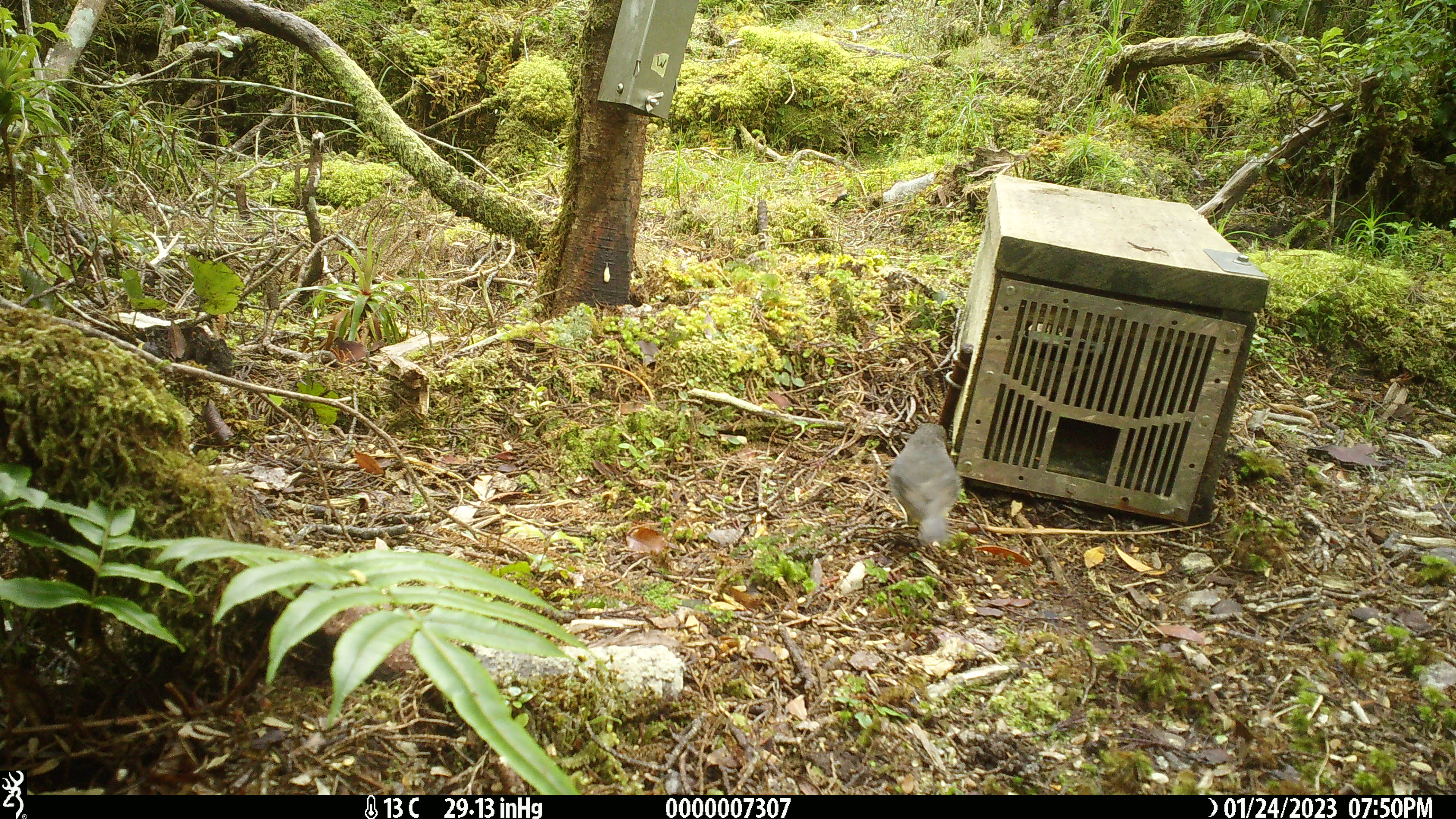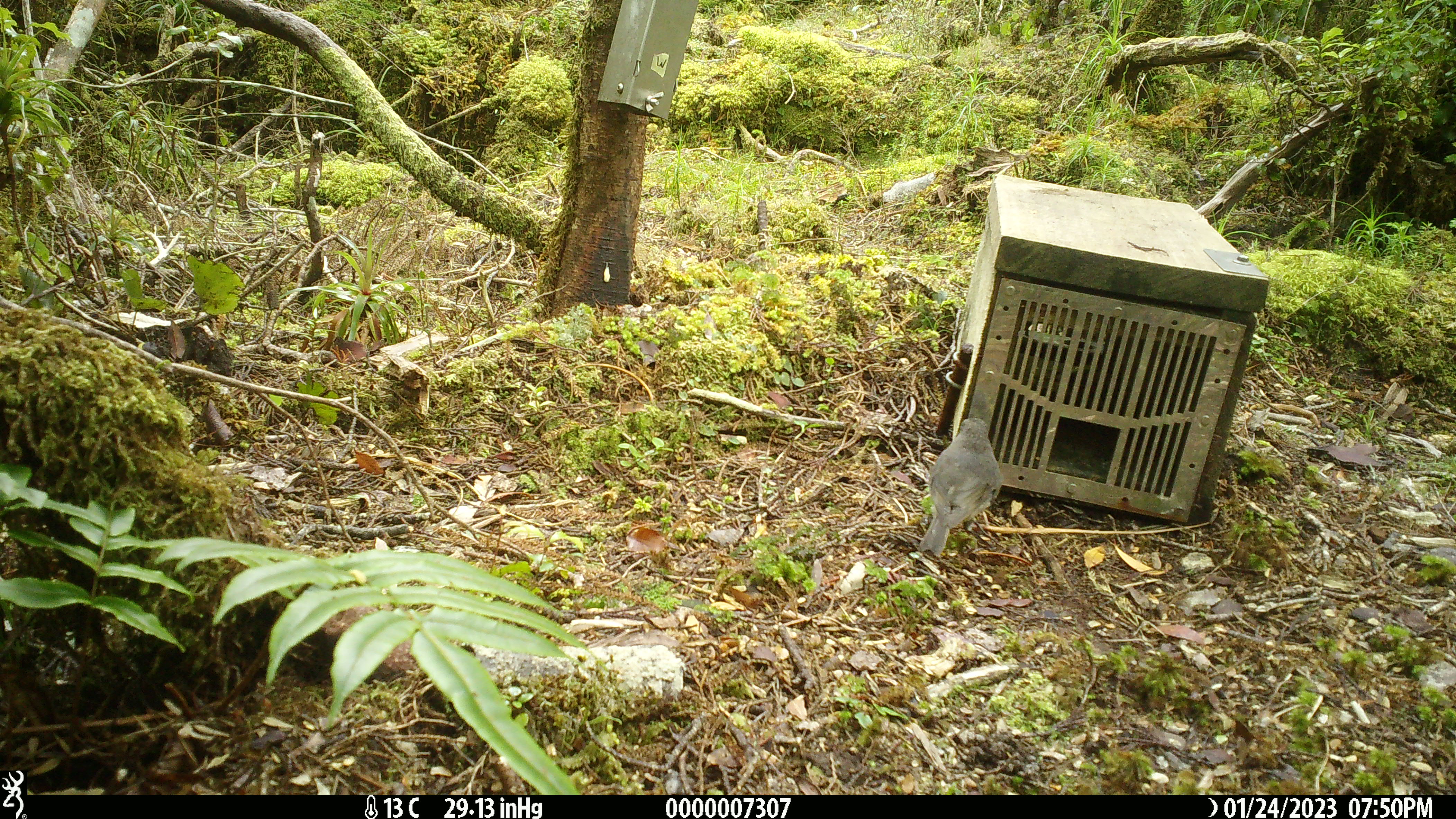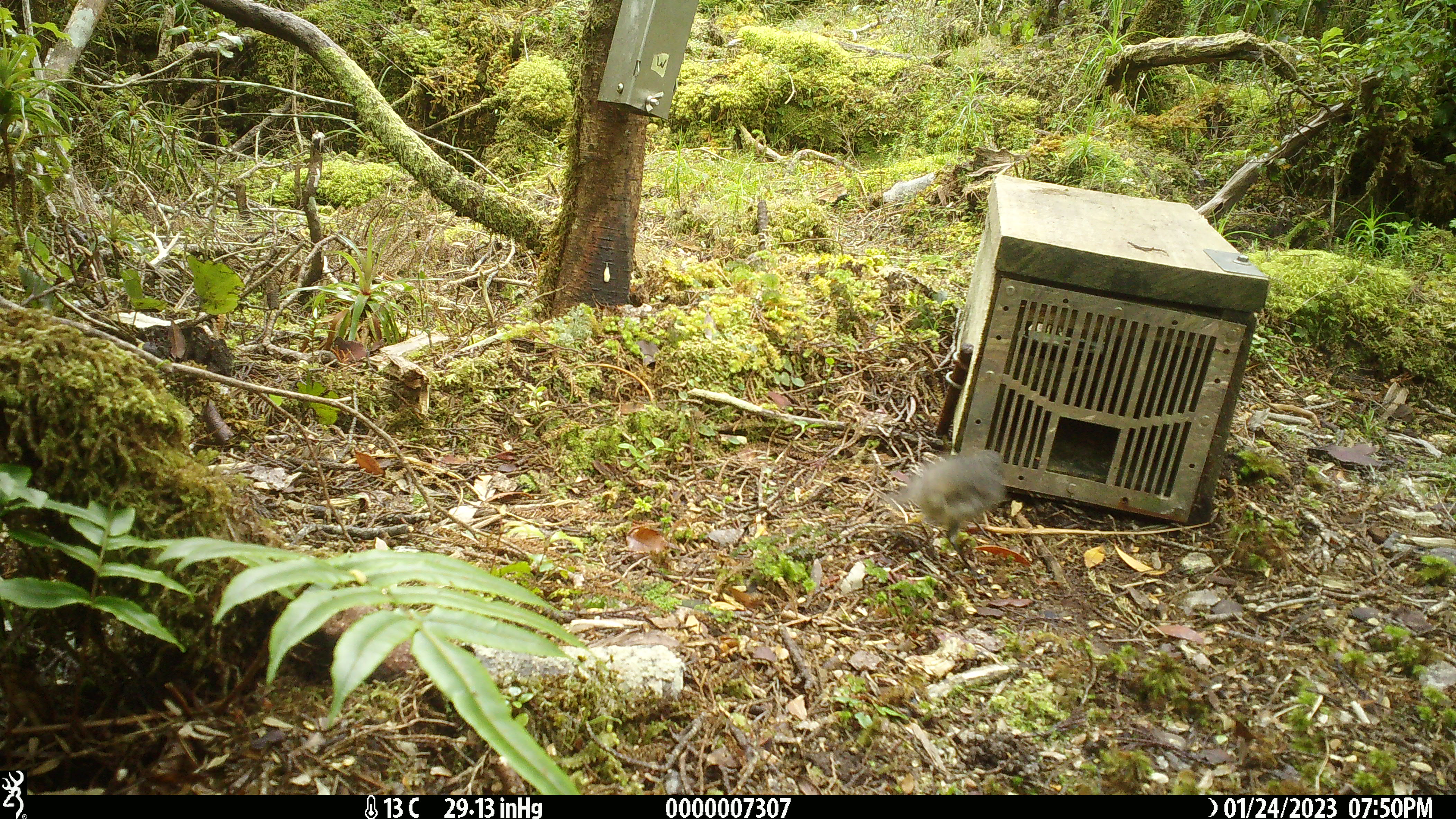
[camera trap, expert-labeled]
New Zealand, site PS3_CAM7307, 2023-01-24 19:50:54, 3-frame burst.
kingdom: Animalia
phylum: Chordata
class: Aves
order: Passeriformes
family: Petroicidae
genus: Petroica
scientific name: Petroica australis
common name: new zealand robin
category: robin